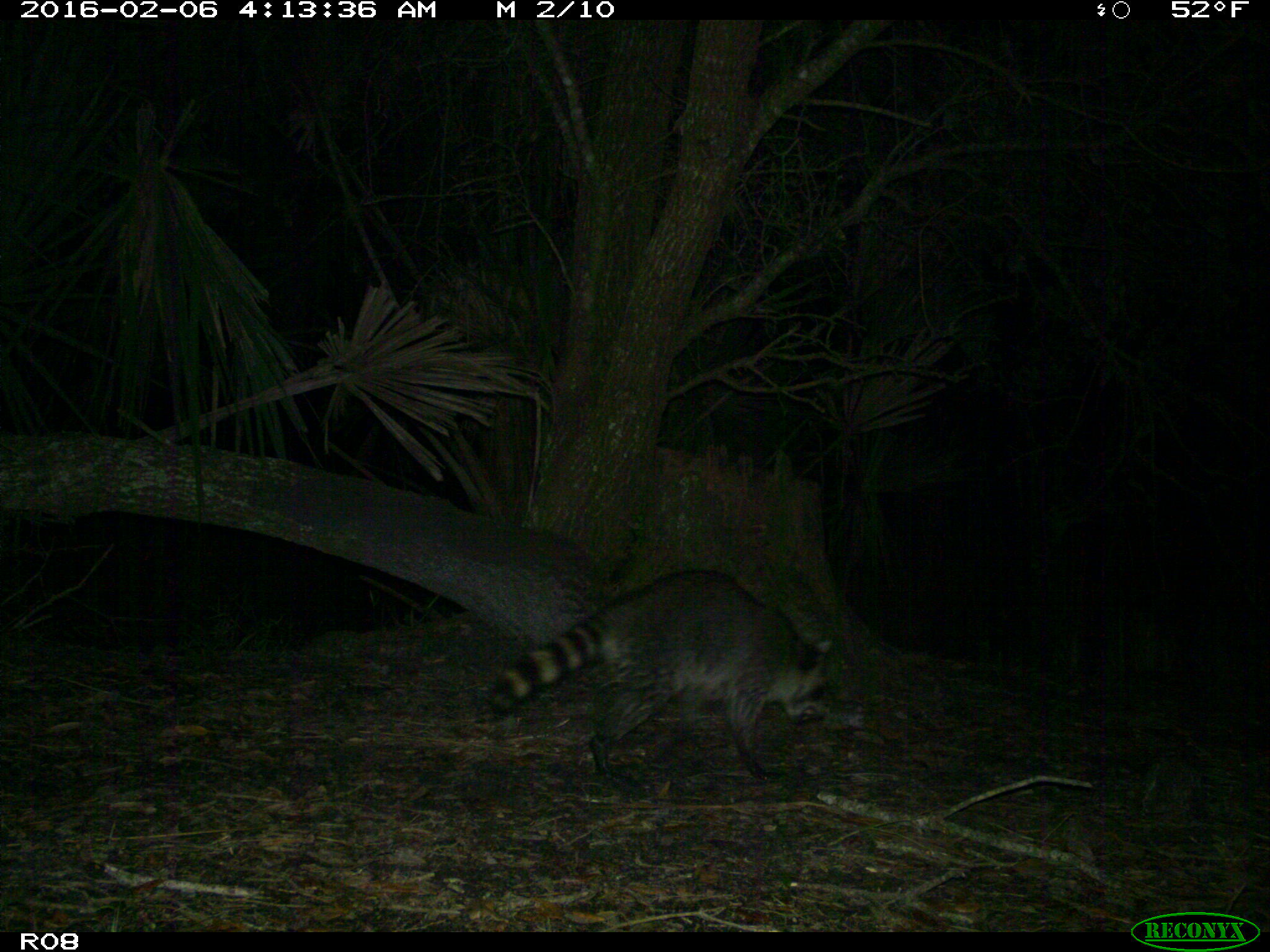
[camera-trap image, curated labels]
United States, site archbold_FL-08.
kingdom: Animalia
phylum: Chordata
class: Mammalia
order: Carnivora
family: Procyonidae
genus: Procyon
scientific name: Procyon lotor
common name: common raccoon